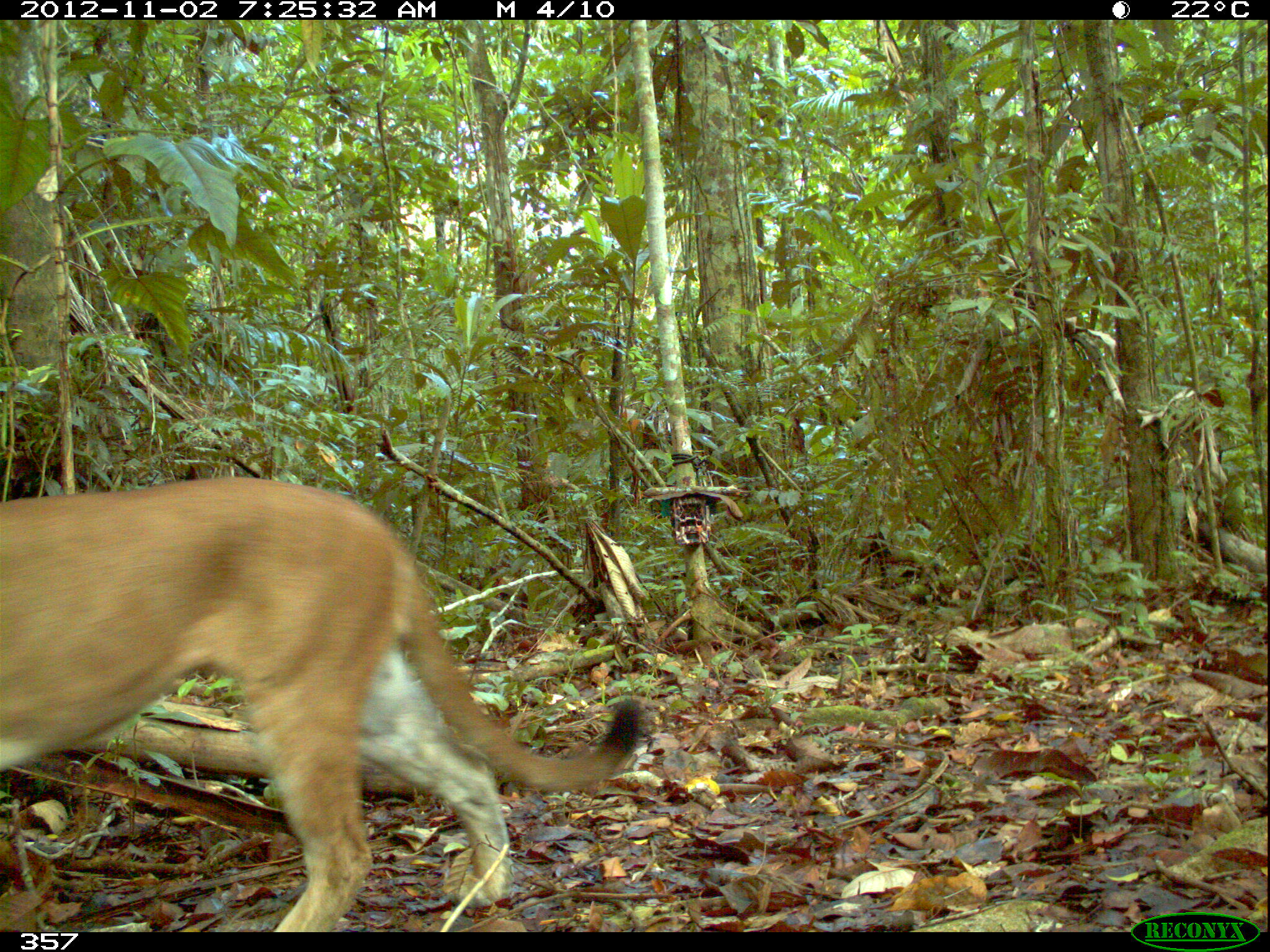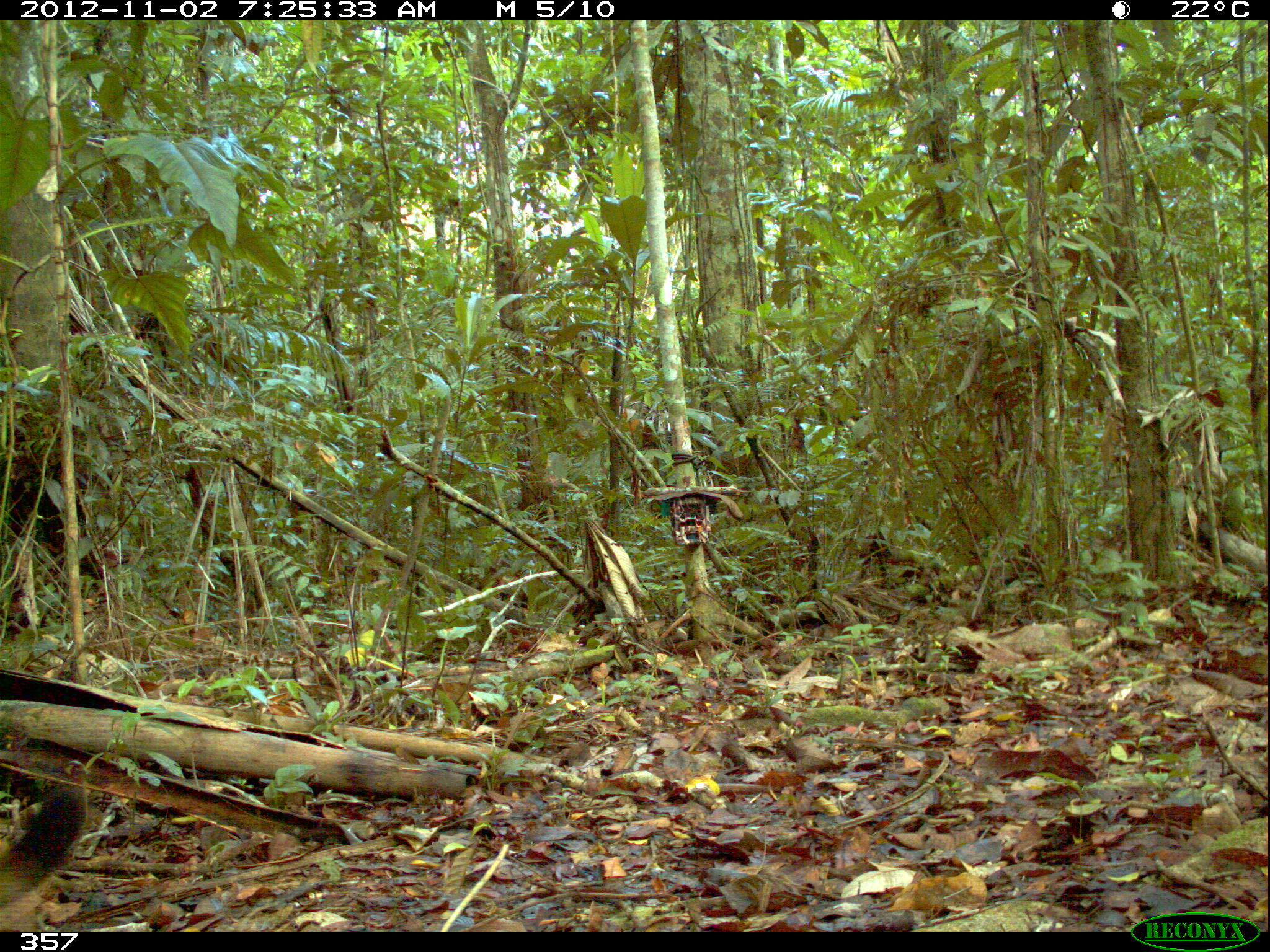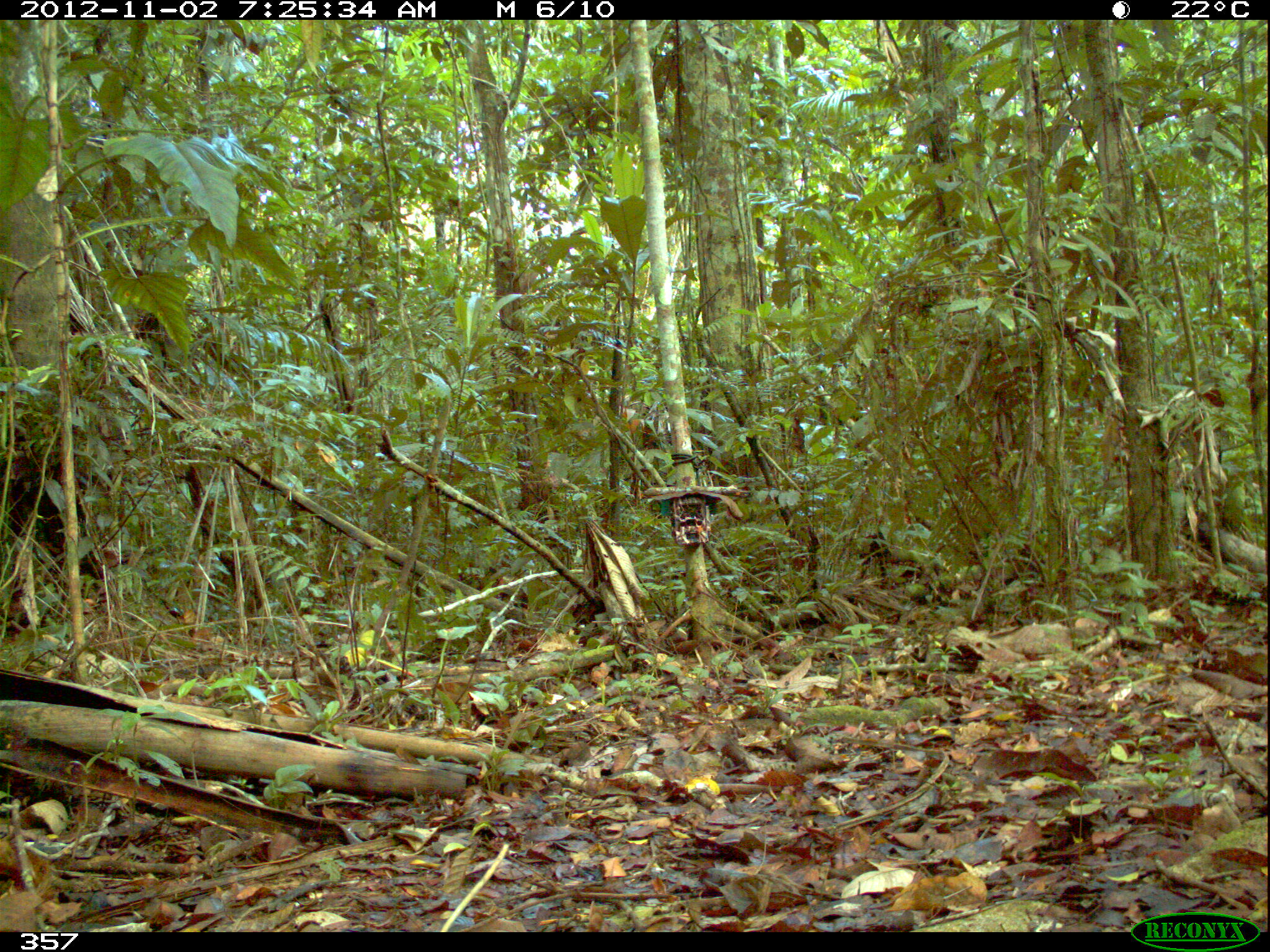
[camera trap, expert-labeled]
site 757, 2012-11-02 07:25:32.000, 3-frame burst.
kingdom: Animalia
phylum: Chordata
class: Mammalia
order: Carnivora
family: Felidae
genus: Puma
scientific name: Puma concolor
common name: mountain lion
Puma concolor (mountain lion).